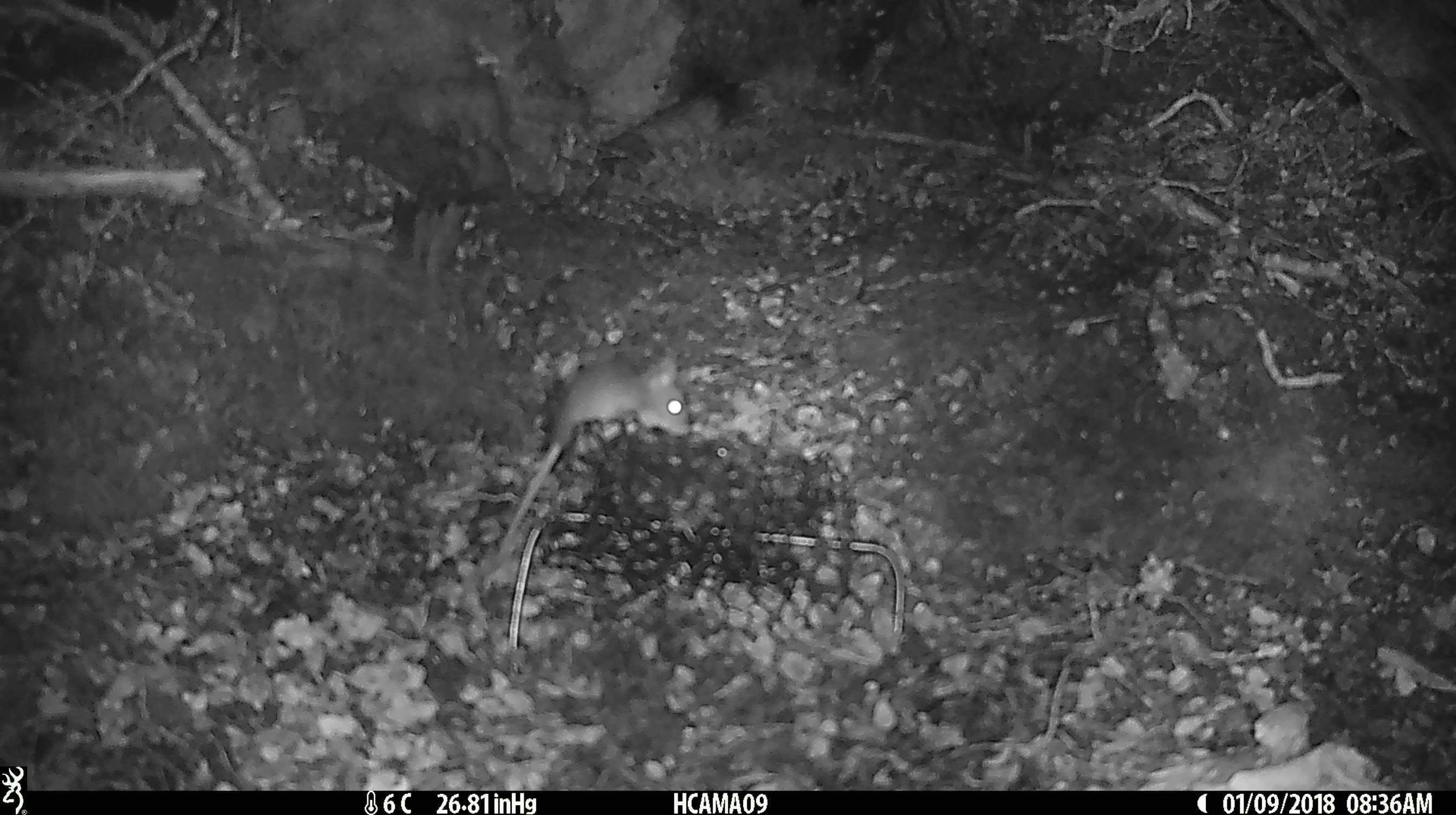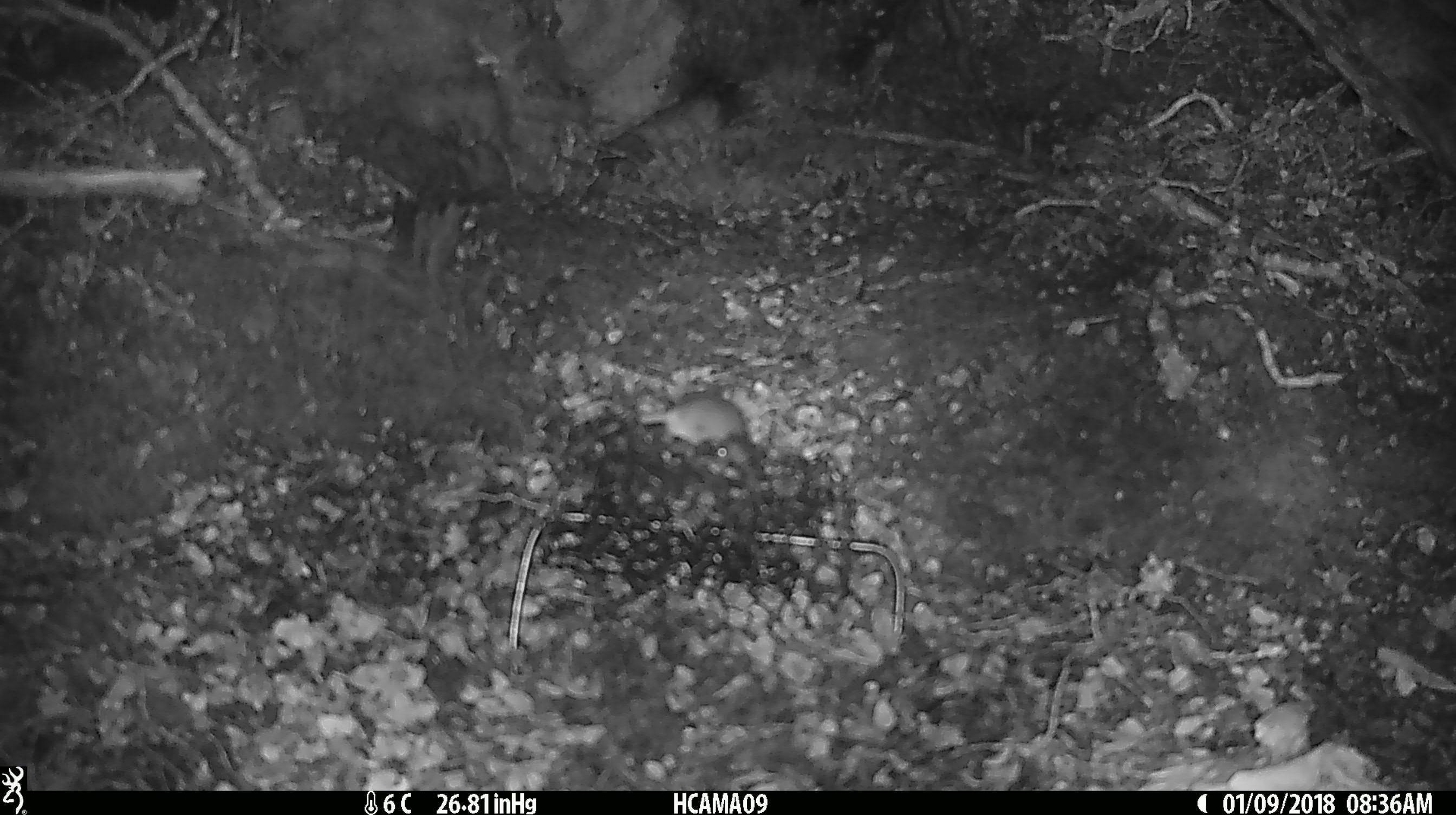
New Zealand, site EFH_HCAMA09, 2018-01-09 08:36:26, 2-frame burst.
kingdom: Animalia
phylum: Chordata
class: Mammalia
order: Rodentia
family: Muridae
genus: Mus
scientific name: Mus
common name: mouse